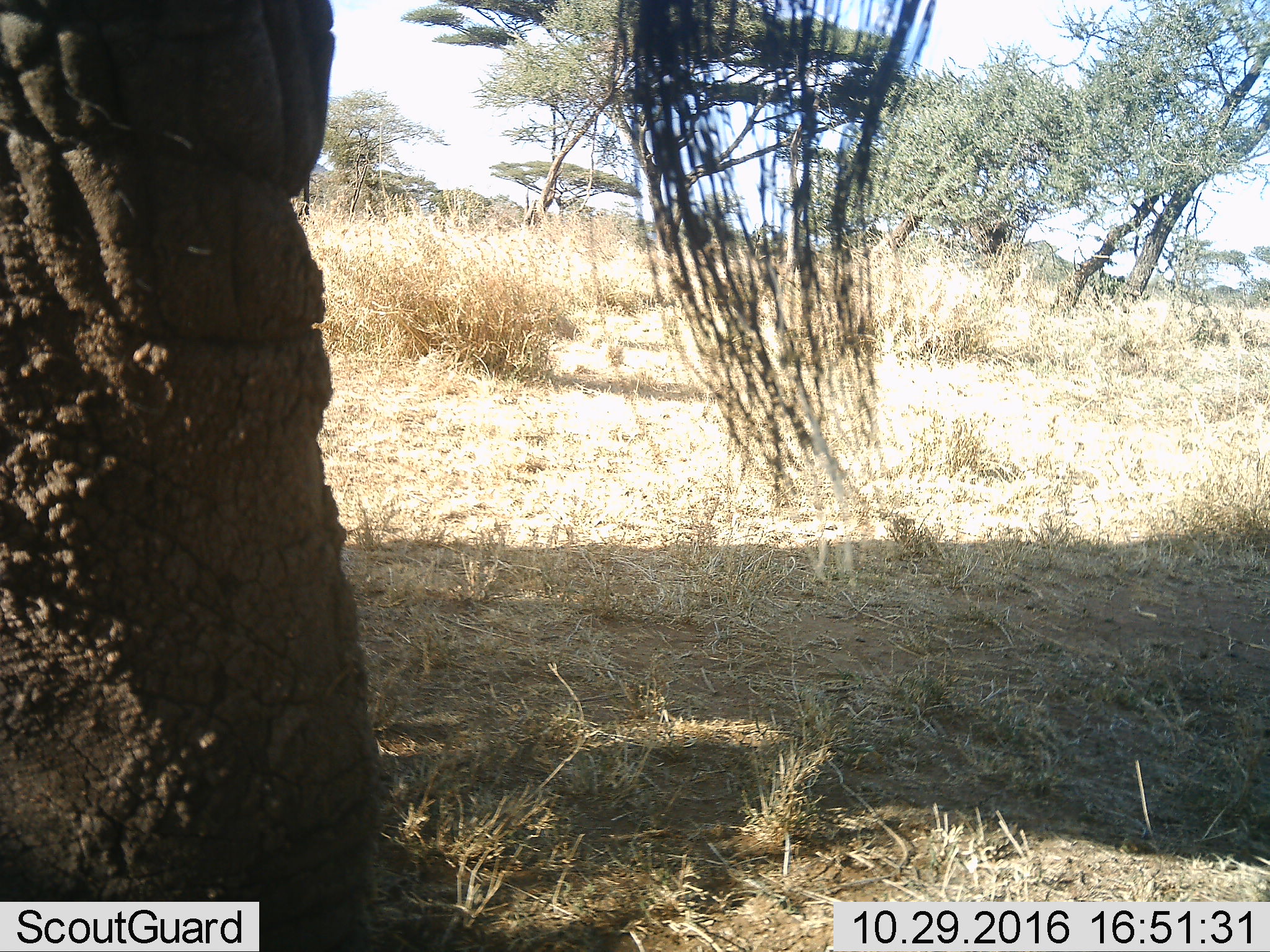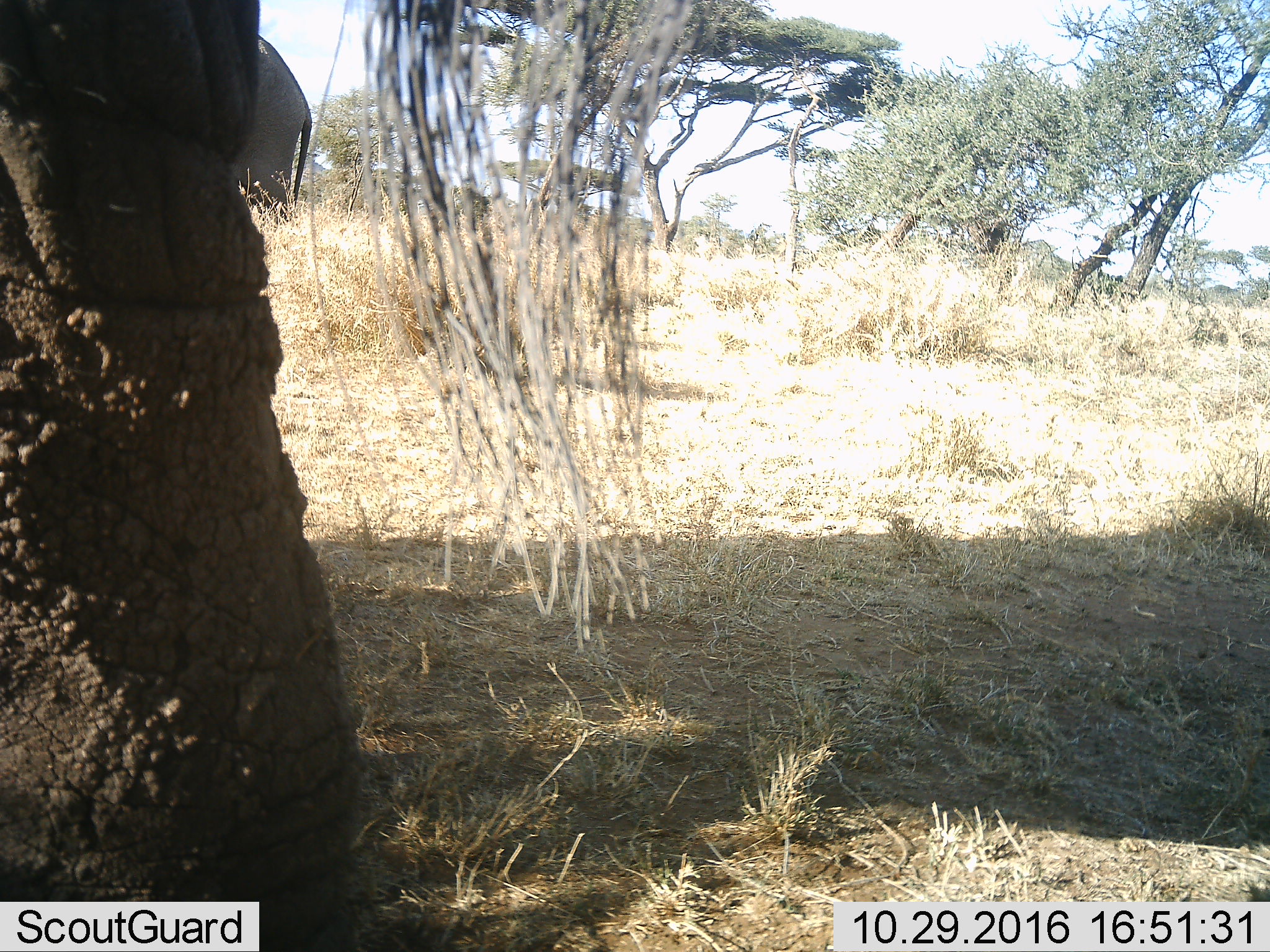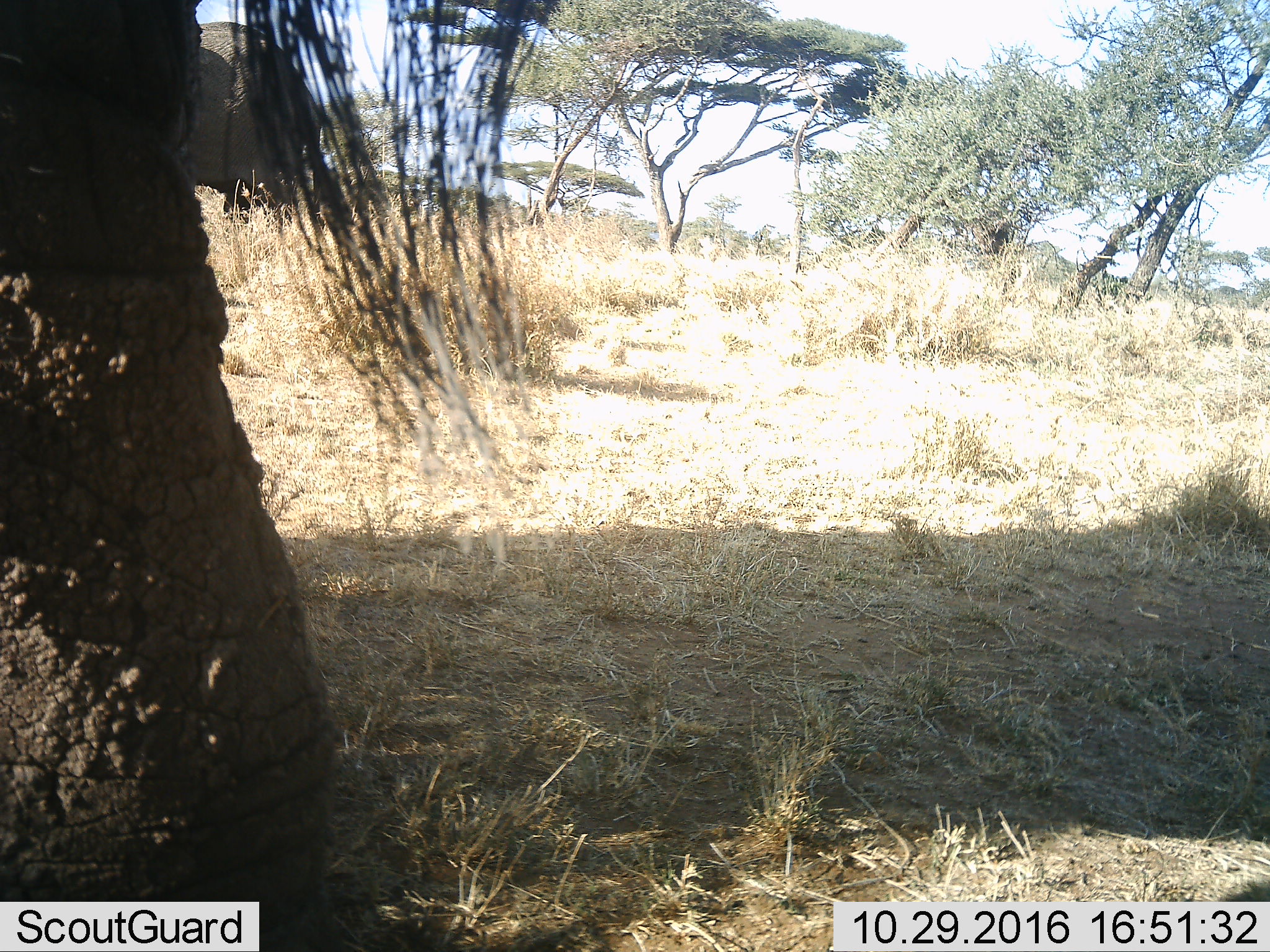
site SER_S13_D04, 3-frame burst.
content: unidentified animal